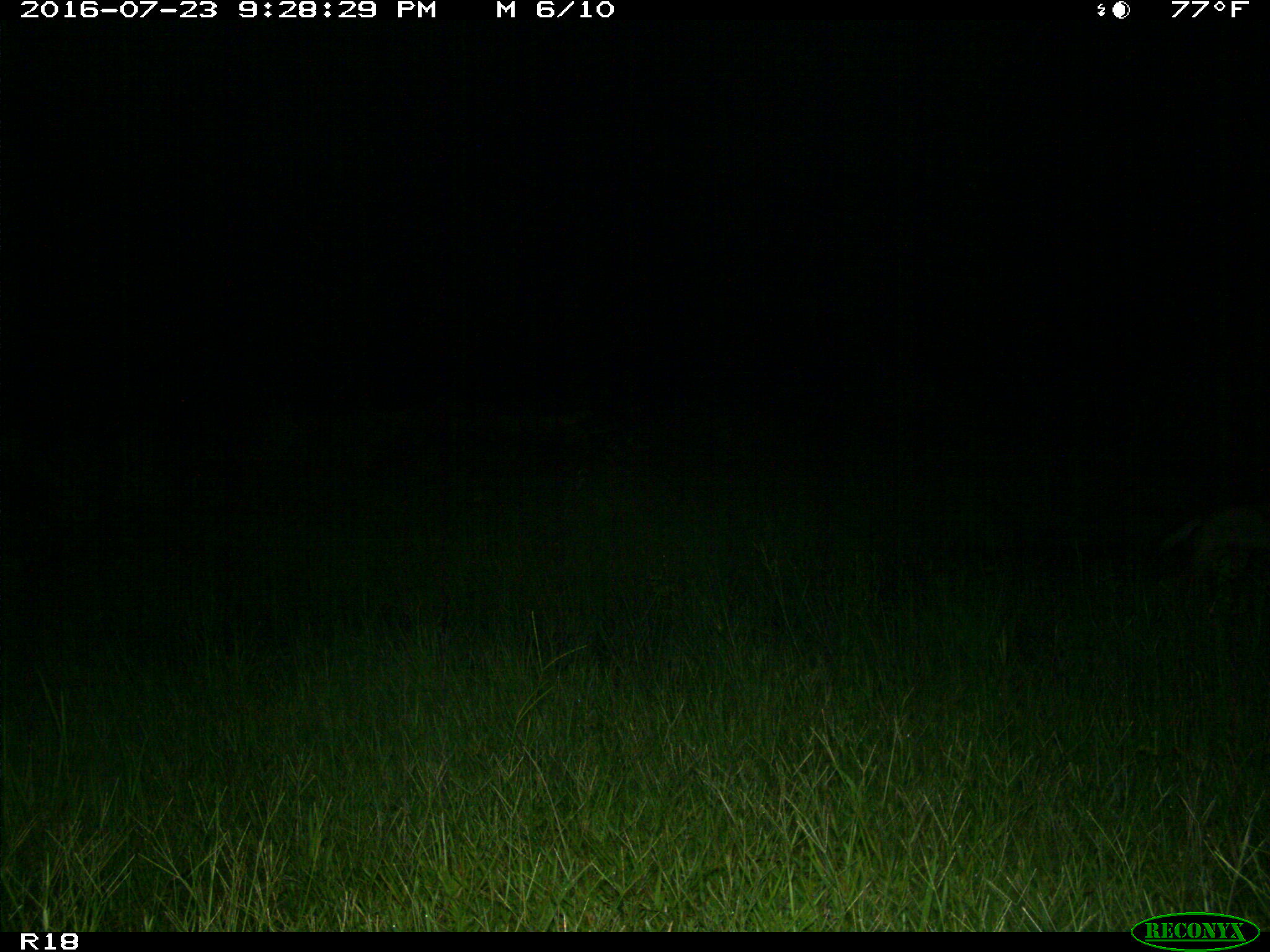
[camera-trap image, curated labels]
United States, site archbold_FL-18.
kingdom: Animalia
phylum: Chordata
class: Mammalia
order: Carnivora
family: Canidae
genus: Canis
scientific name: Canis latrans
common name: coyote